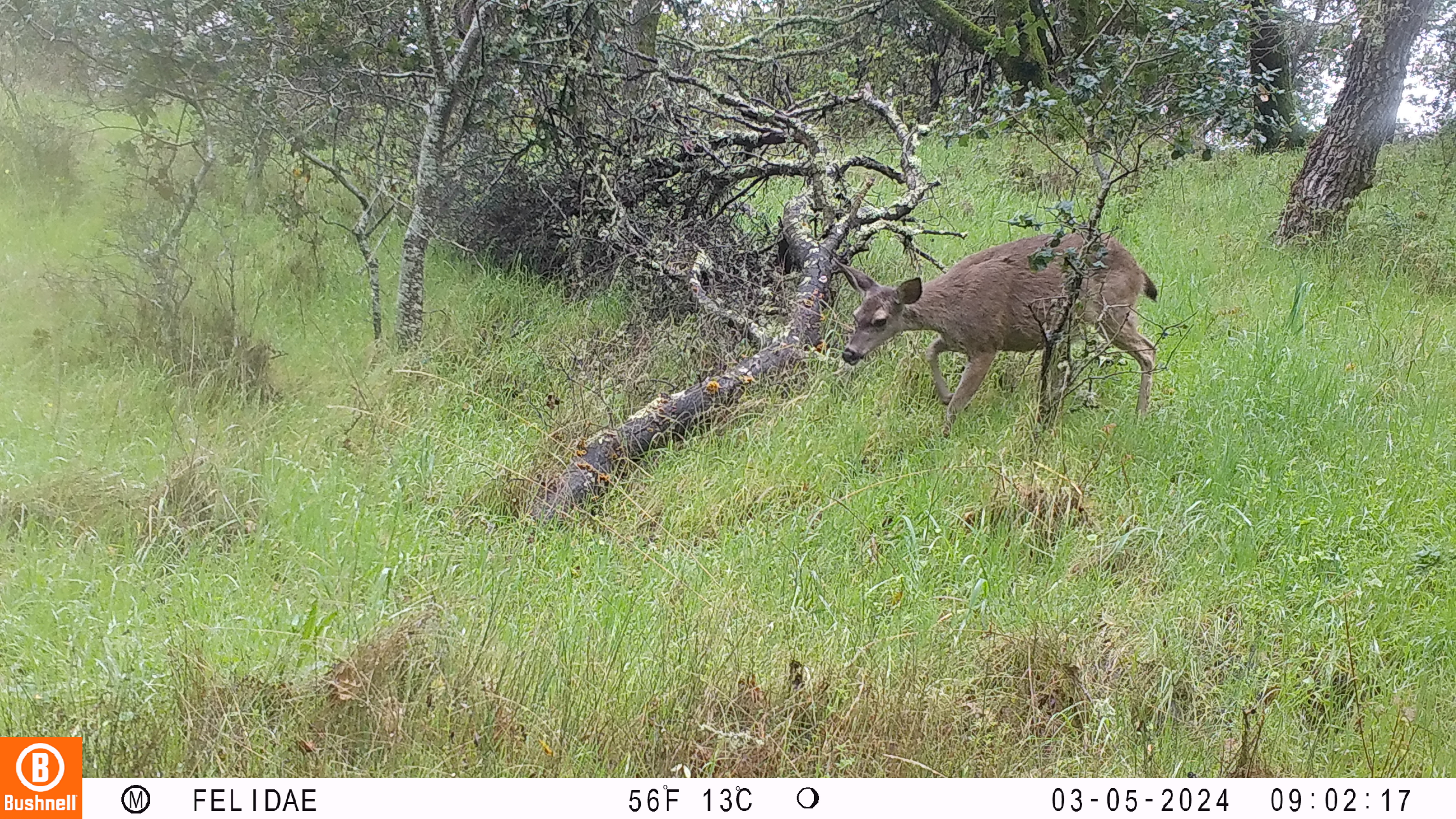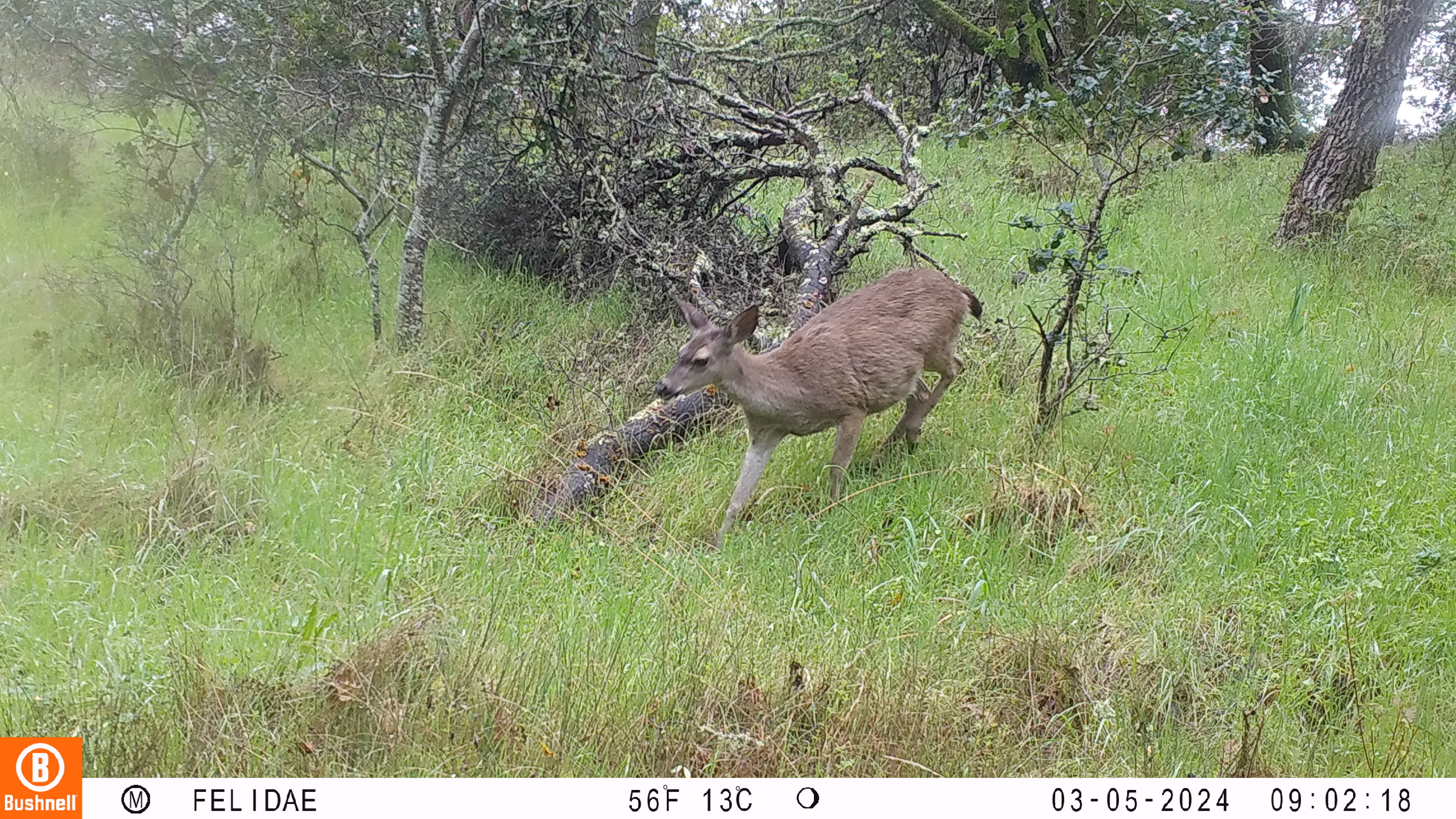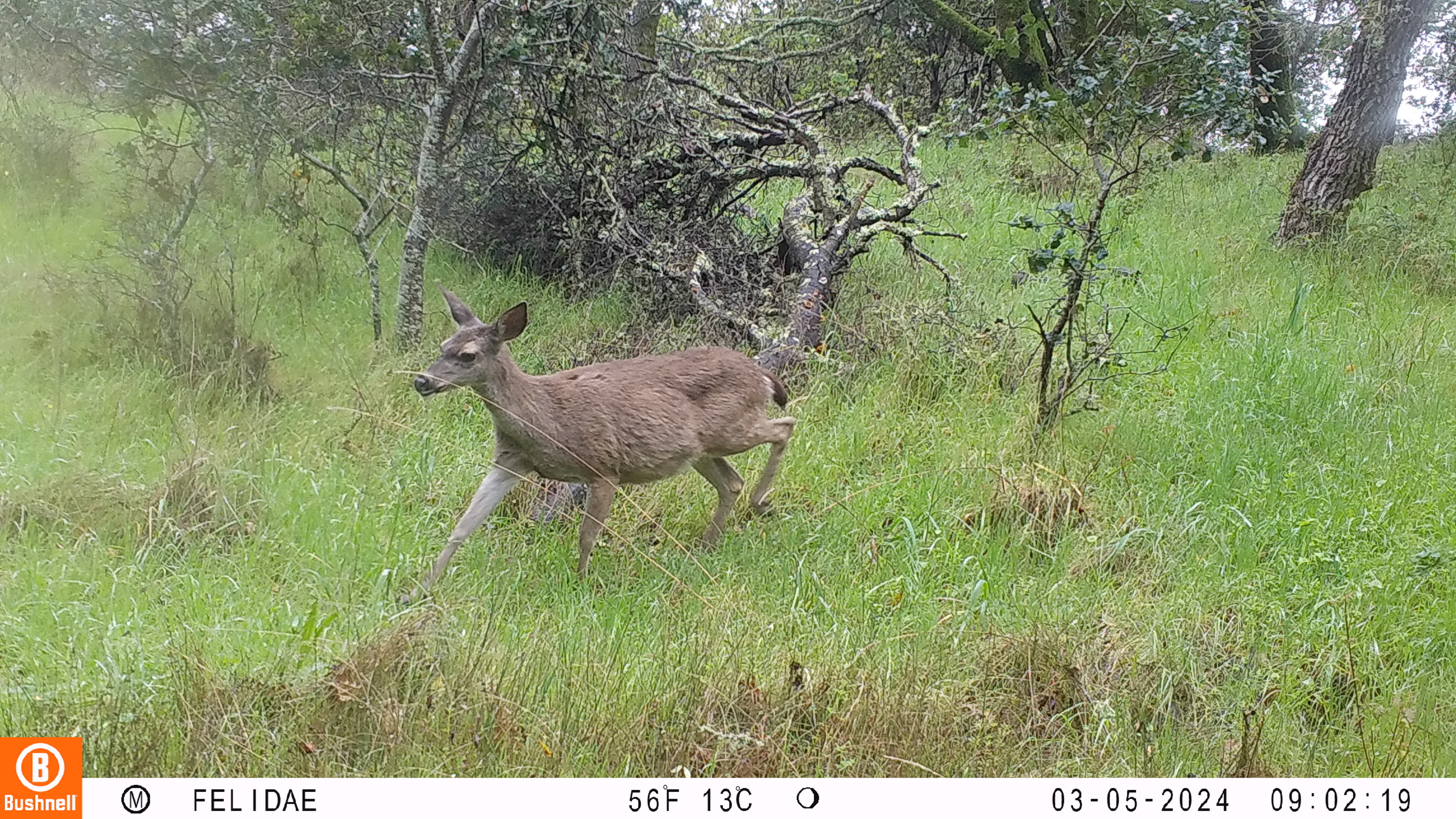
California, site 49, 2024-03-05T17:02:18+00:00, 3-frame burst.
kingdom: Animalia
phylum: Chordata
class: Mammalia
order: Artiodactyla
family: Cervidae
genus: Odocoileus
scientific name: Odocoileus hemionus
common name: mule deer